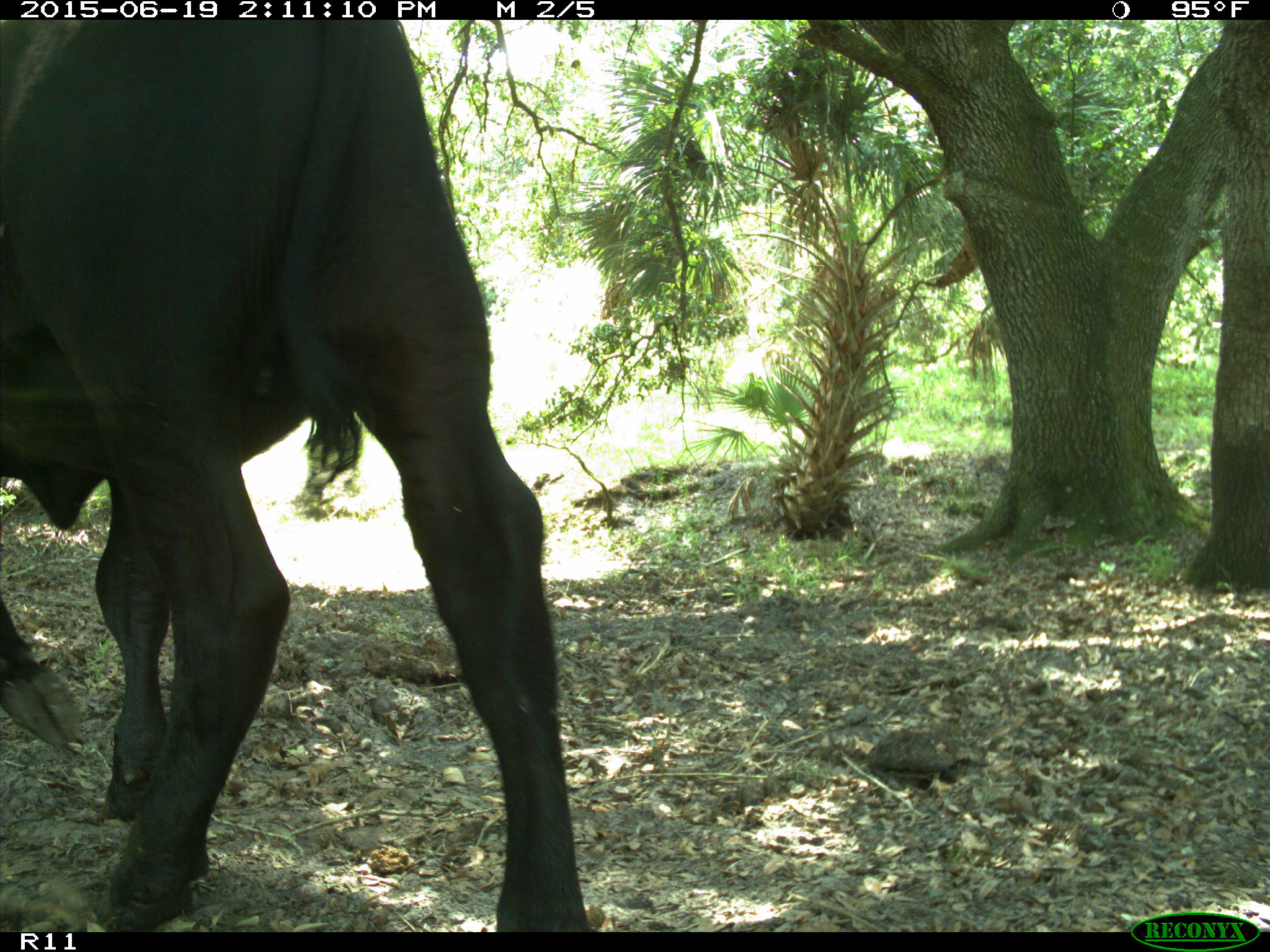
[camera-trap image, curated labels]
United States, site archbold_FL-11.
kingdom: Animalia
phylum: Chordata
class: Mammalia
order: Artiodactyla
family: Bovidae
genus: Bos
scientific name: Bos taurus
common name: domestic cow